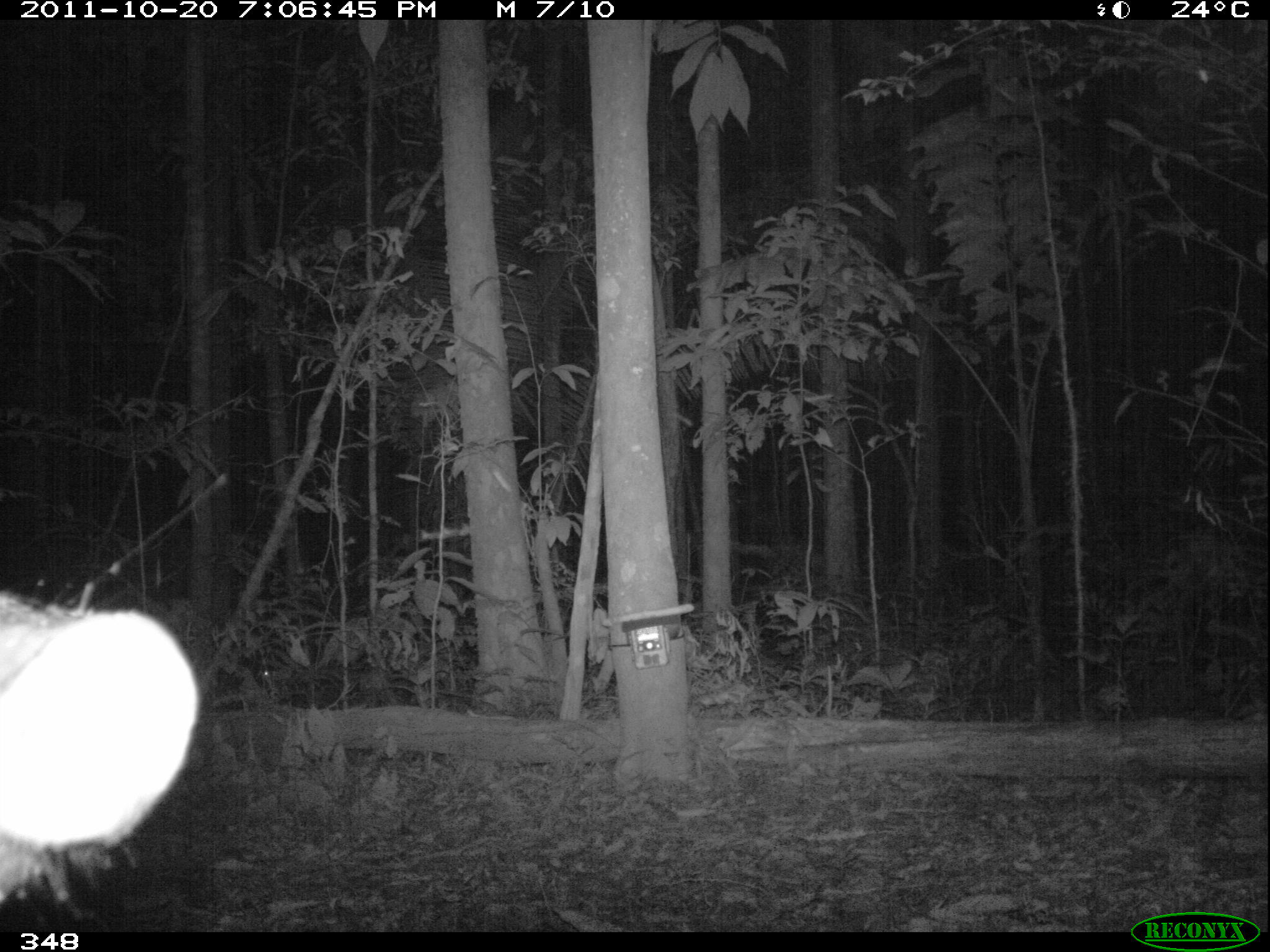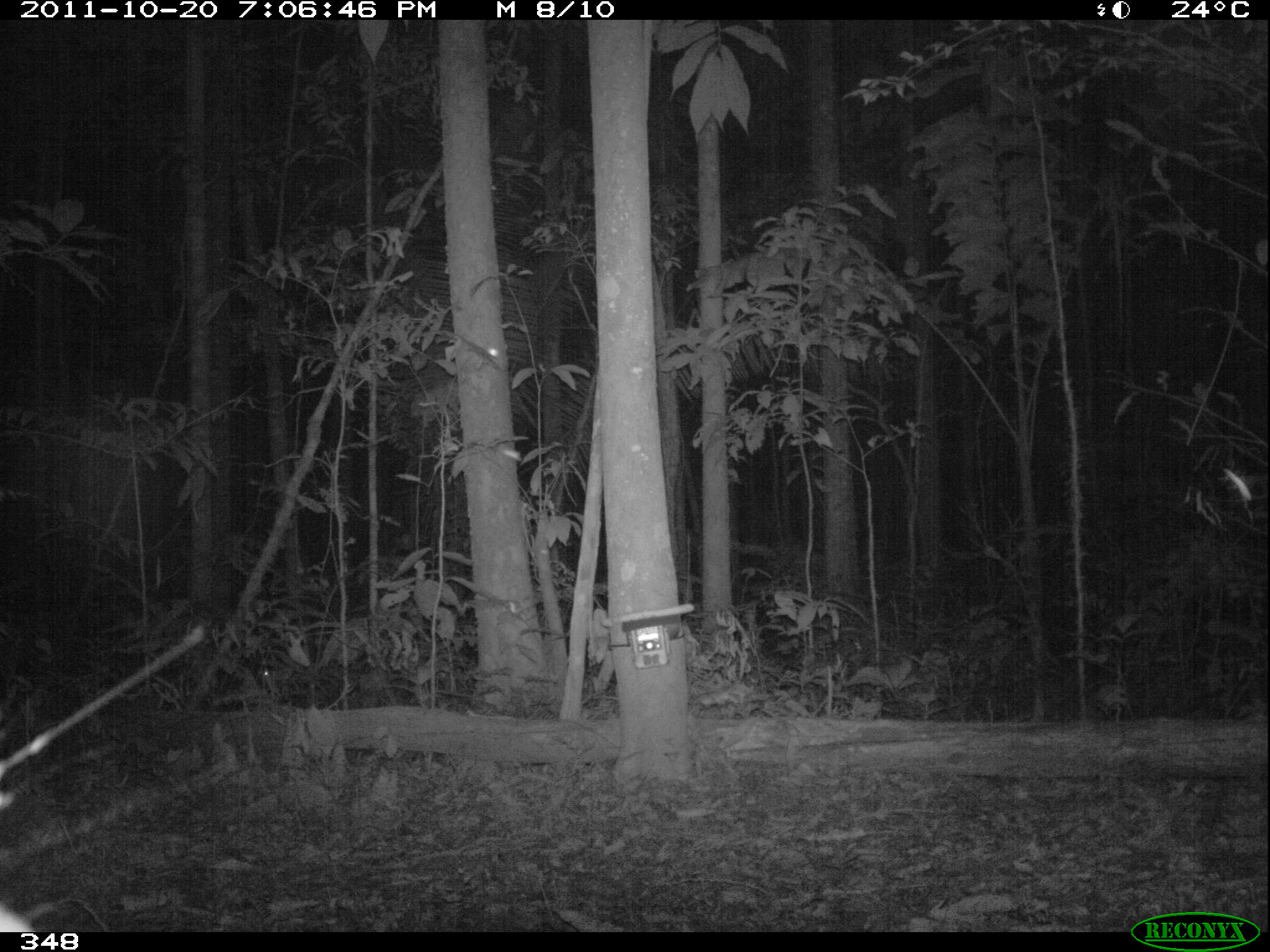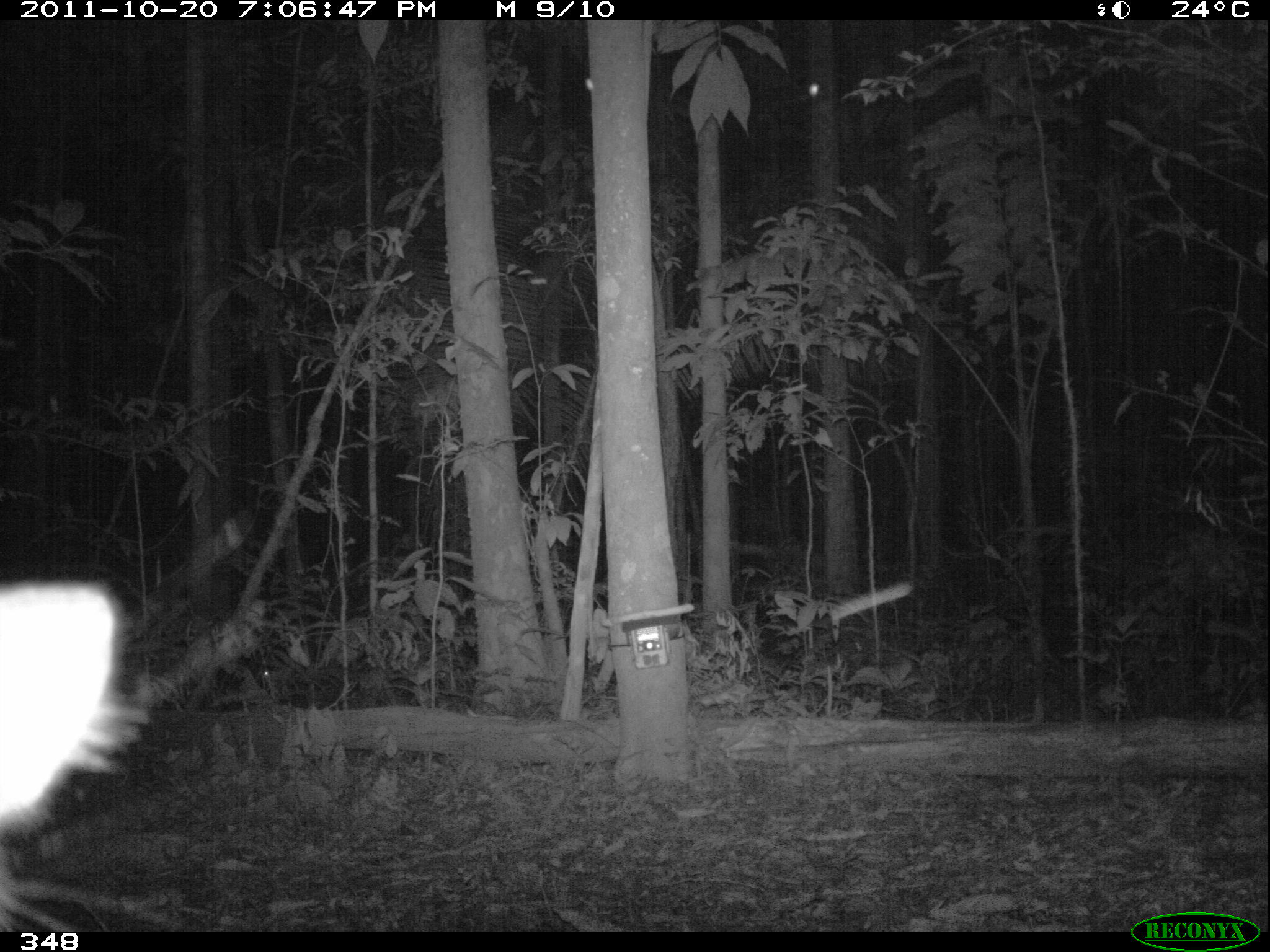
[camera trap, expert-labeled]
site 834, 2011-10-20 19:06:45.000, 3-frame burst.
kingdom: Animalia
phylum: Chordata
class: Mammalia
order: Artiodactyla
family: Tayassuidae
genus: Tayassu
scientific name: Tayassu pecari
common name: white-lipped peccary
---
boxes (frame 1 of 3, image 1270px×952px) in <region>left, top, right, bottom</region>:
tayassu pecari: <region>1, 587, 198, 906</region>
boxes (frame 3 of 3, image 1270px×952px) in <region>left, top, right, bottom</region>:
tayassu pecari: <region>0, 581, 140, 935</region>